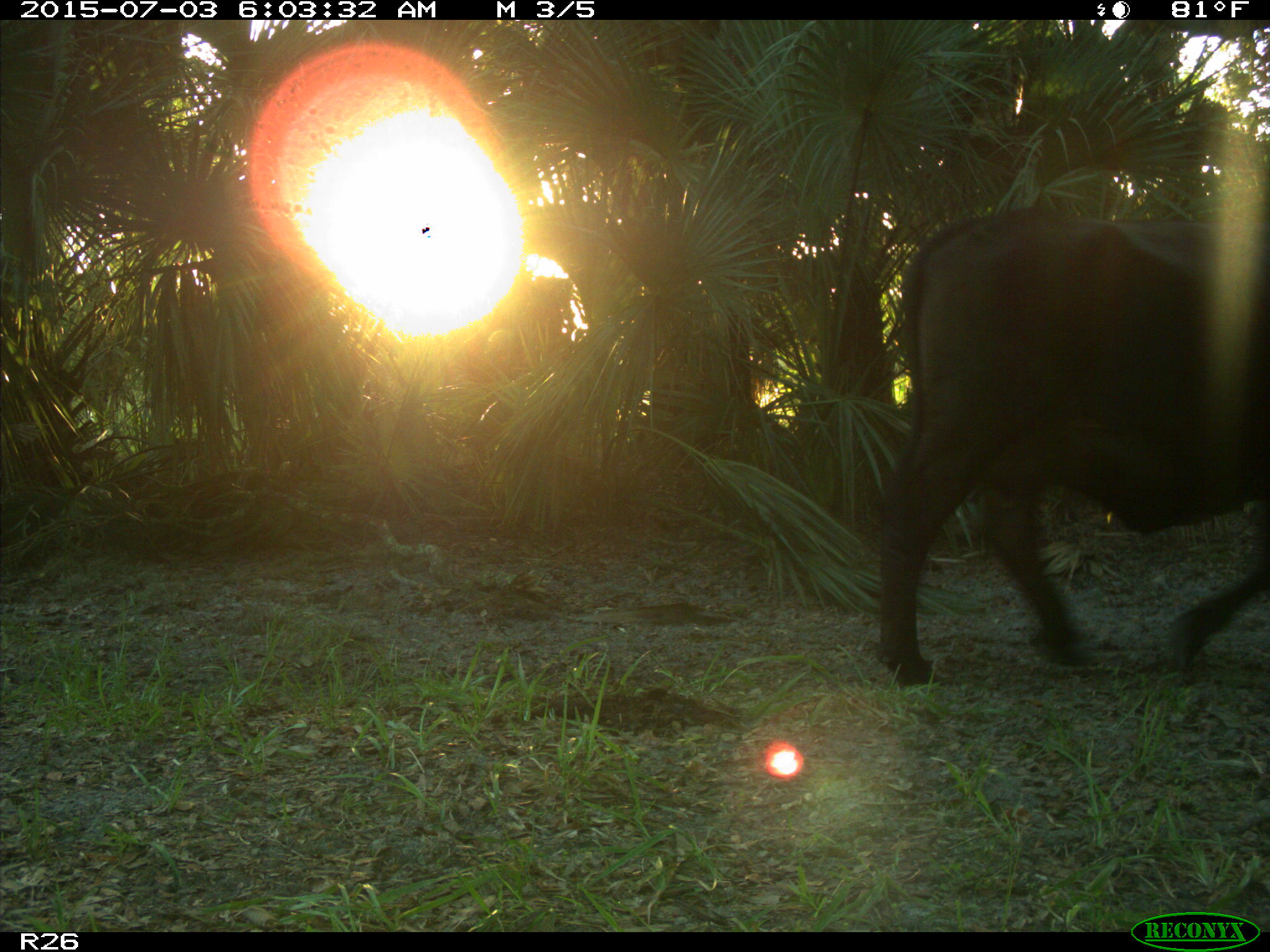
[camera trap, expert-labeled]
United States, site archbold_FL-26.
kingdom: Animalia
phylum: Chordata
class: Mammalia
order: Artiodactyla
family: Bovidae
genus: Bos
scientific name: Bos taurus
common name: domestic cow